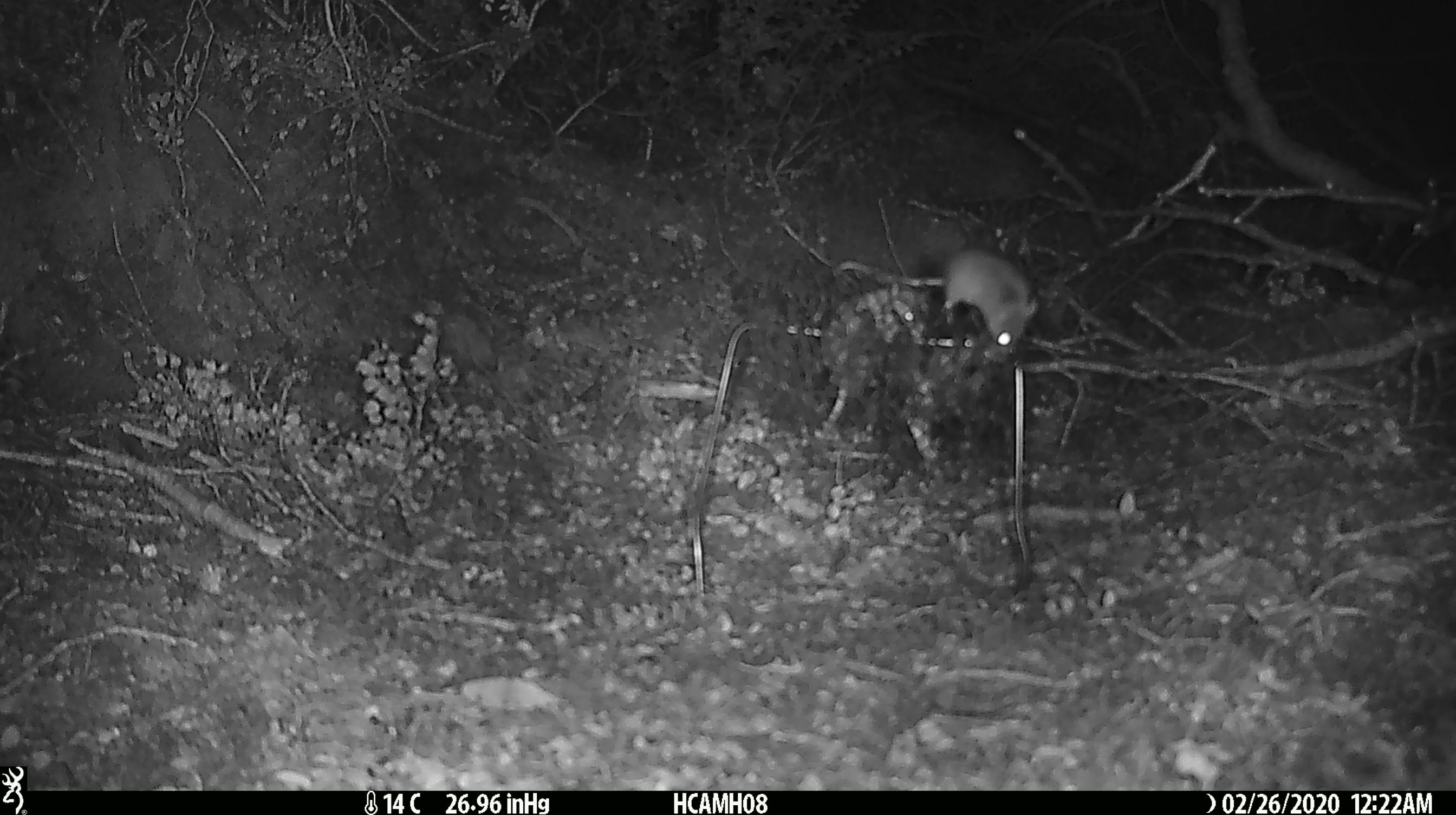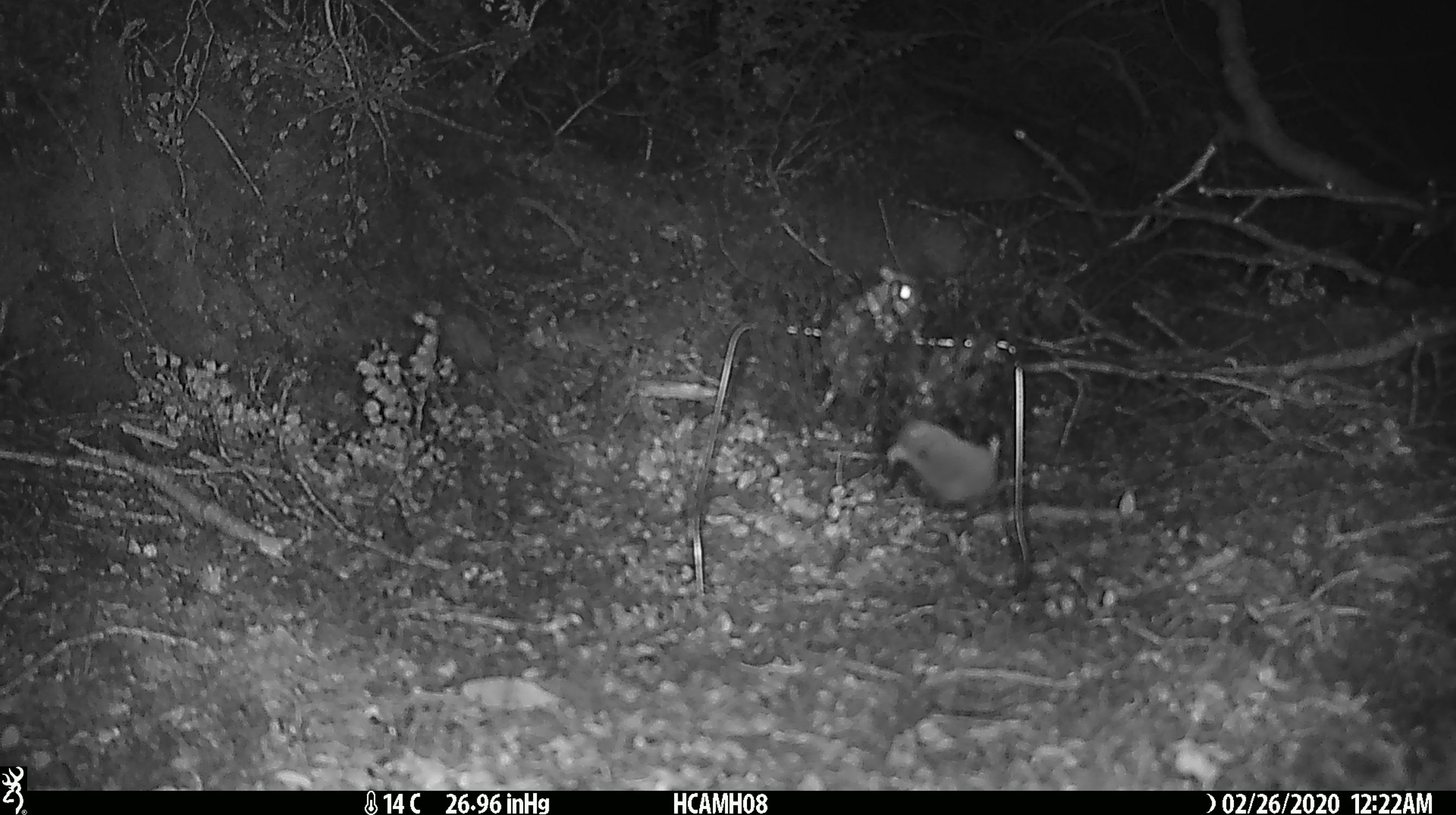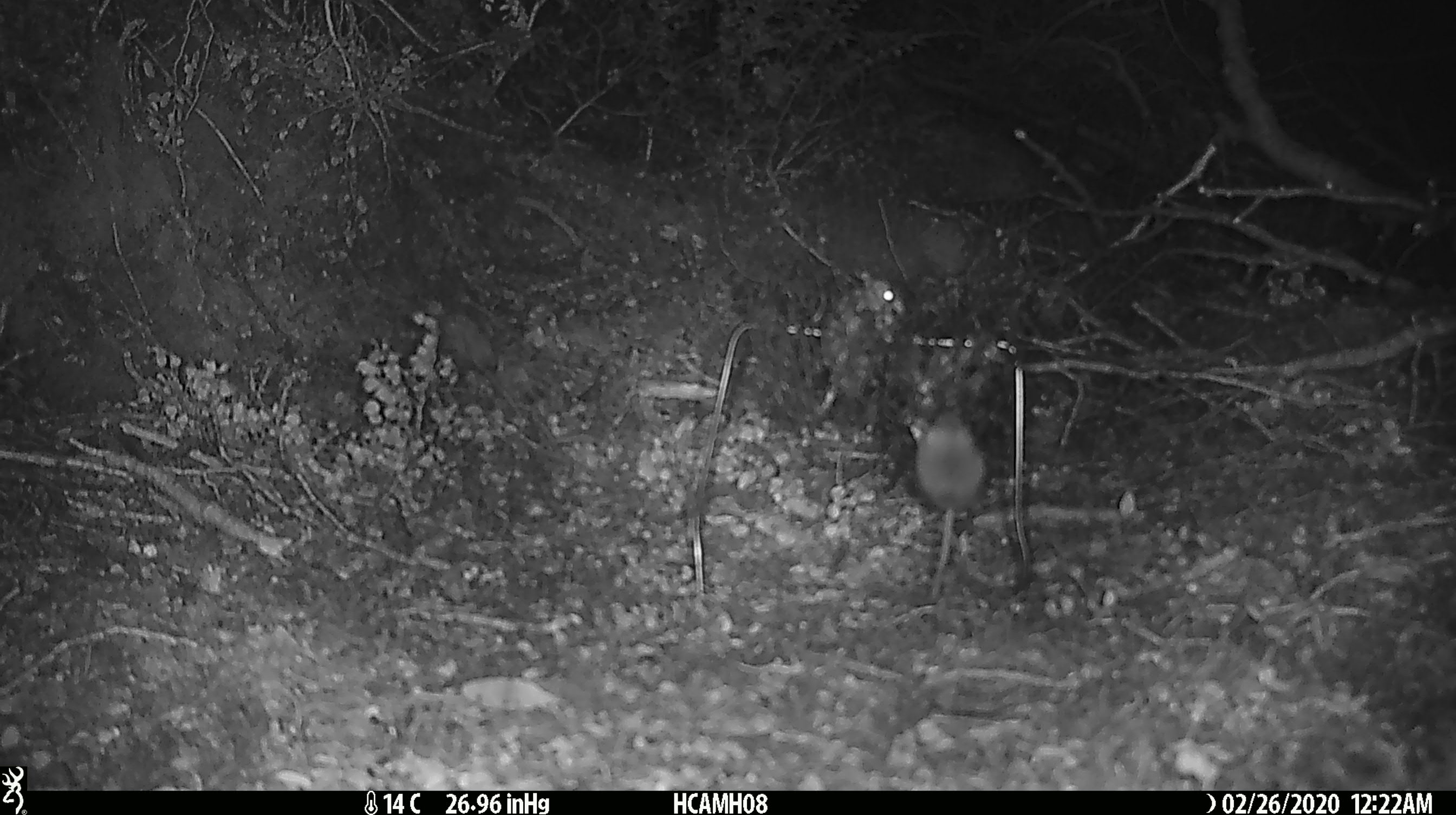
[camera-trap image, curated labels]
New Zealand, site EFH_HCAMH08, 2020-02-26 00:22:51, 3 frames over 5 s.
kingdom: Animalia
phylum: Chordata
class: Mammalia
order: Rodentia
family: Muridae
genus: Mus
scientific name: Mus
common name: mouse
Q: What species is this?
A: Mouse (Mus).